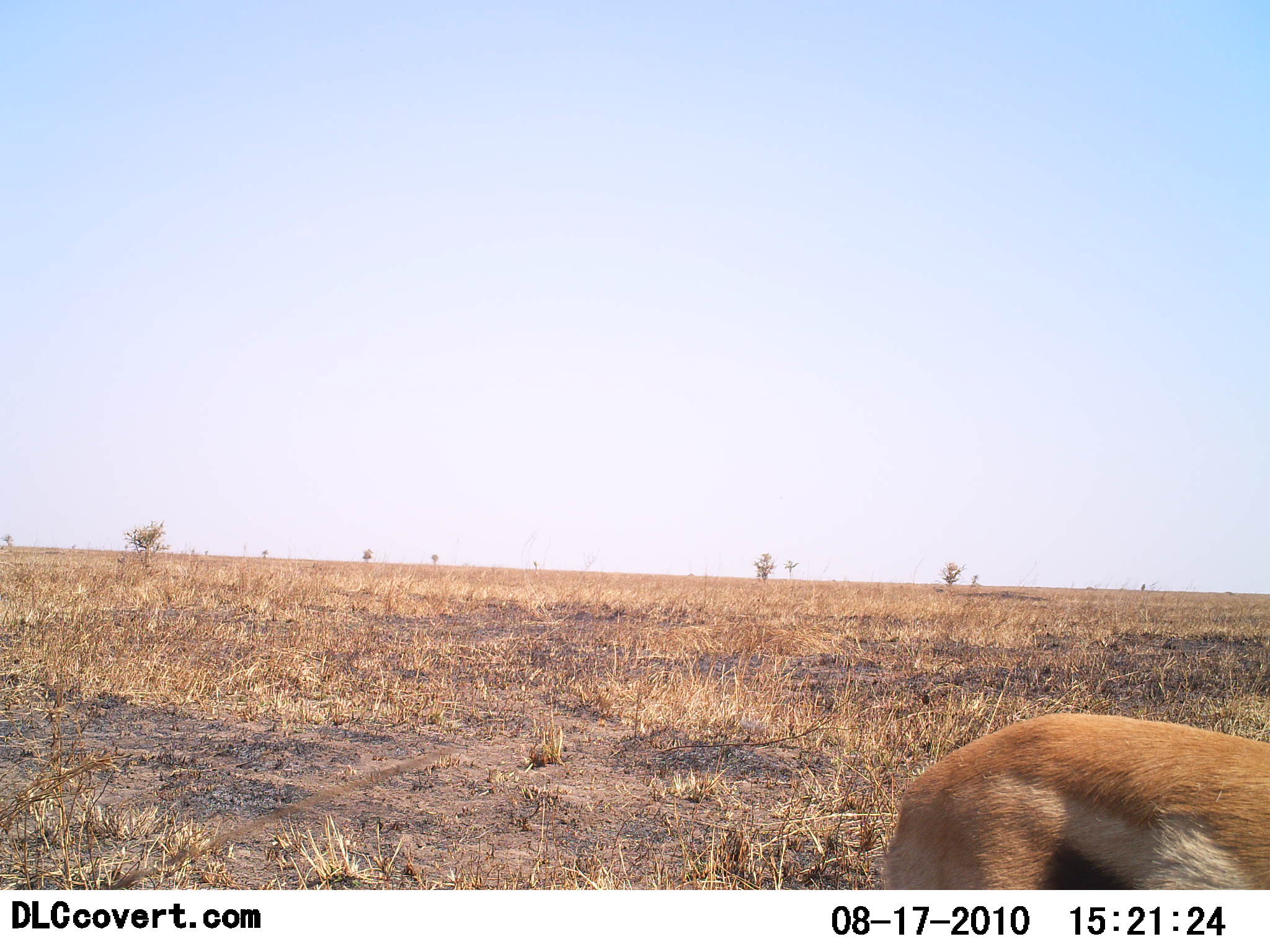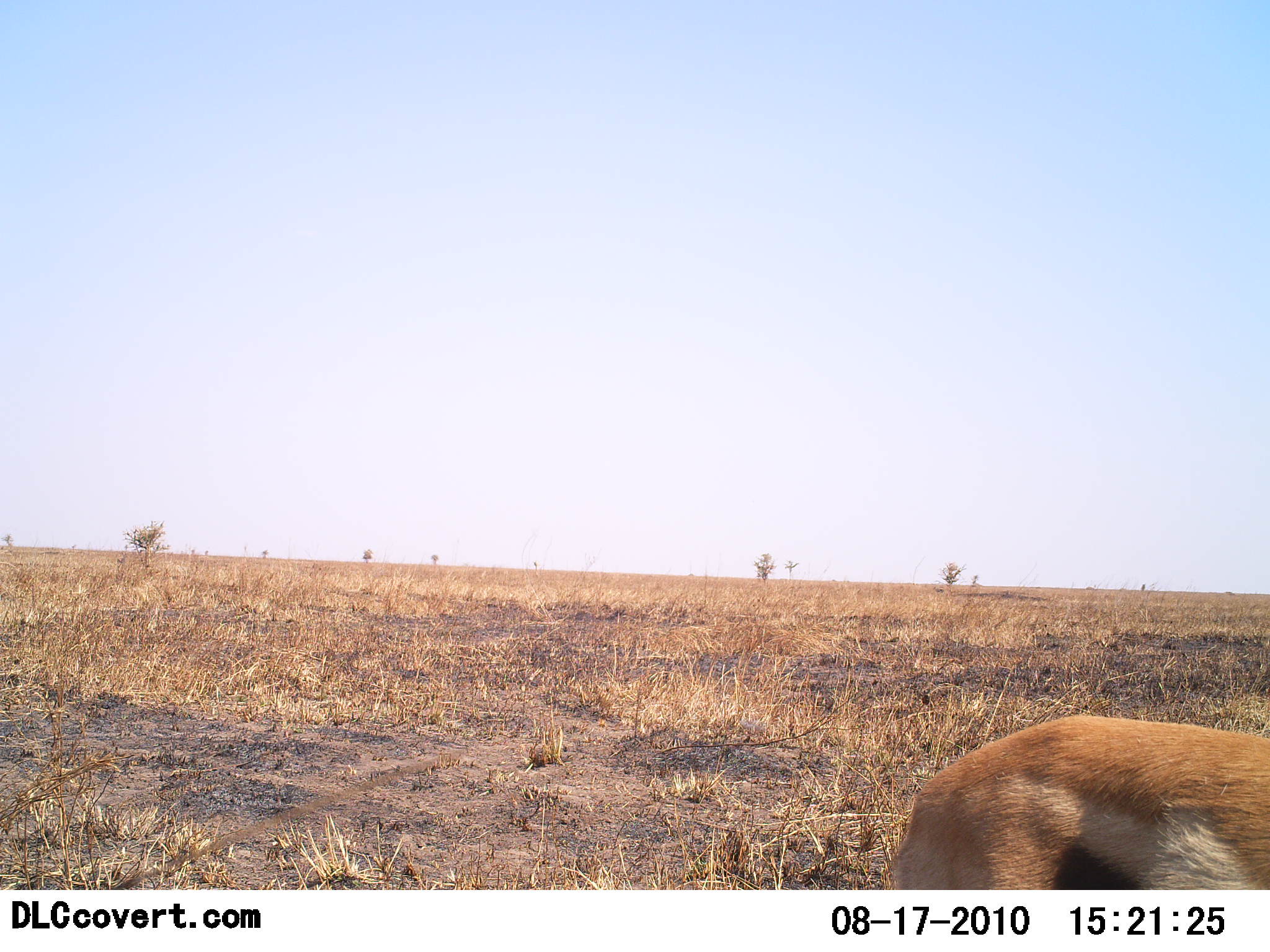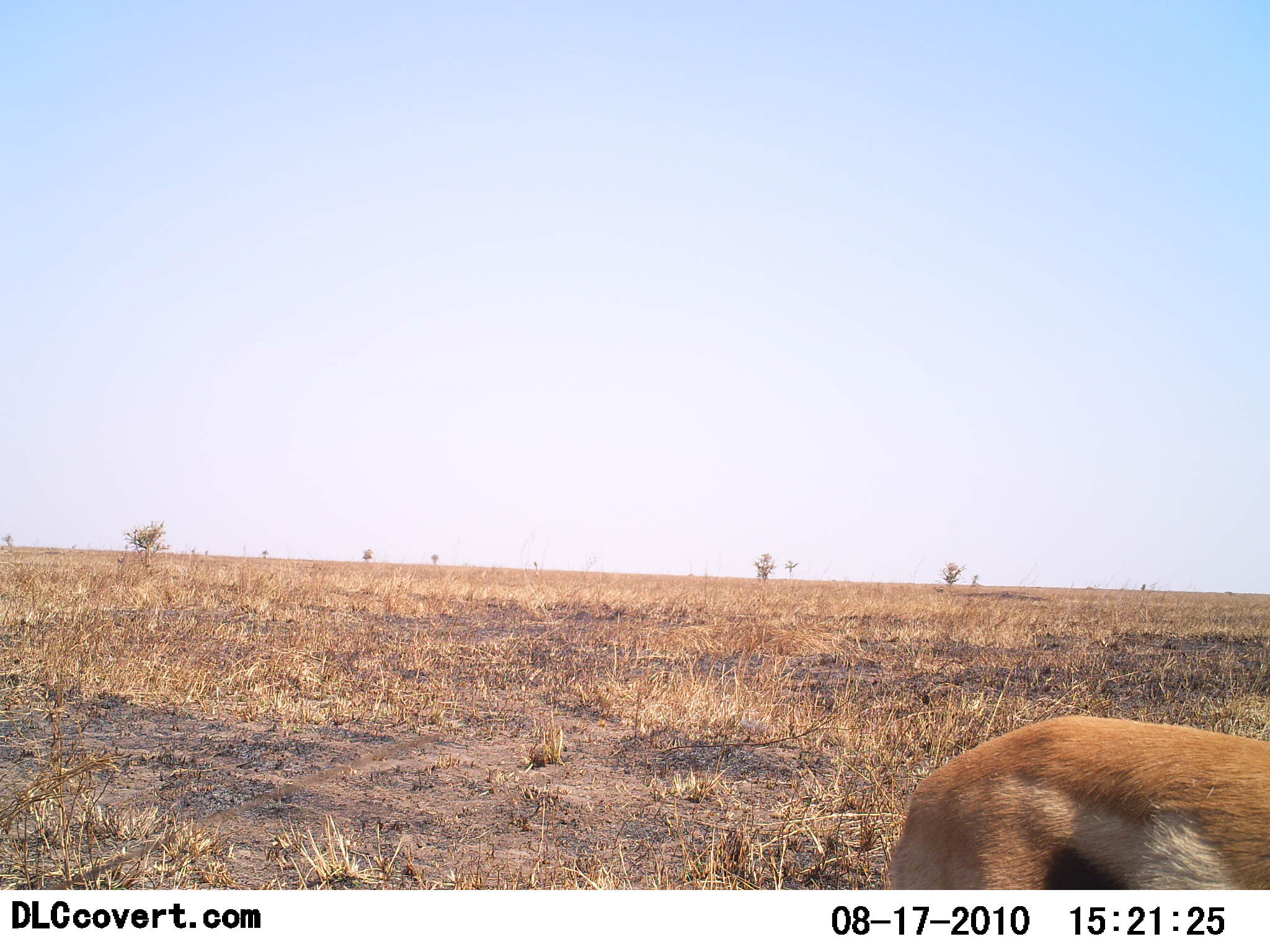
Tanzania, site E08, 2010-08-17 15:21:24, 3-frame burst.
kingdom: Animalia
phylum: Chordata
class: Mammalia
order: Artiodactyla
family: Bovidae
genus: Eudorcas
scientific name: Eudorcas thomsonii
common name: thomson's gazelle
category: gazellethomsons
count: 1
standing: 91%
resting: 0%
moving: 9%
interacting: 0%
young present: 9%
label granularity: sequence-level